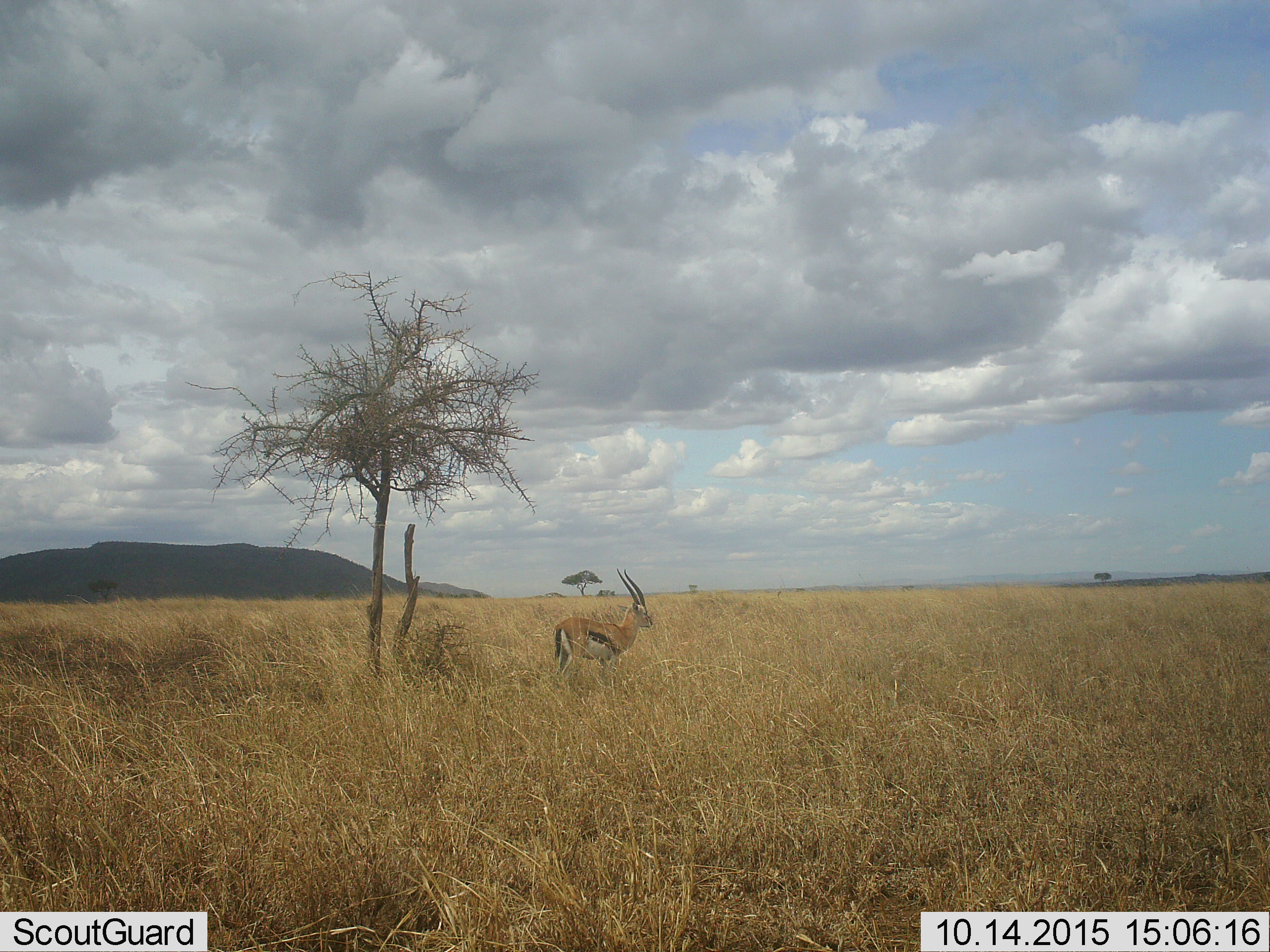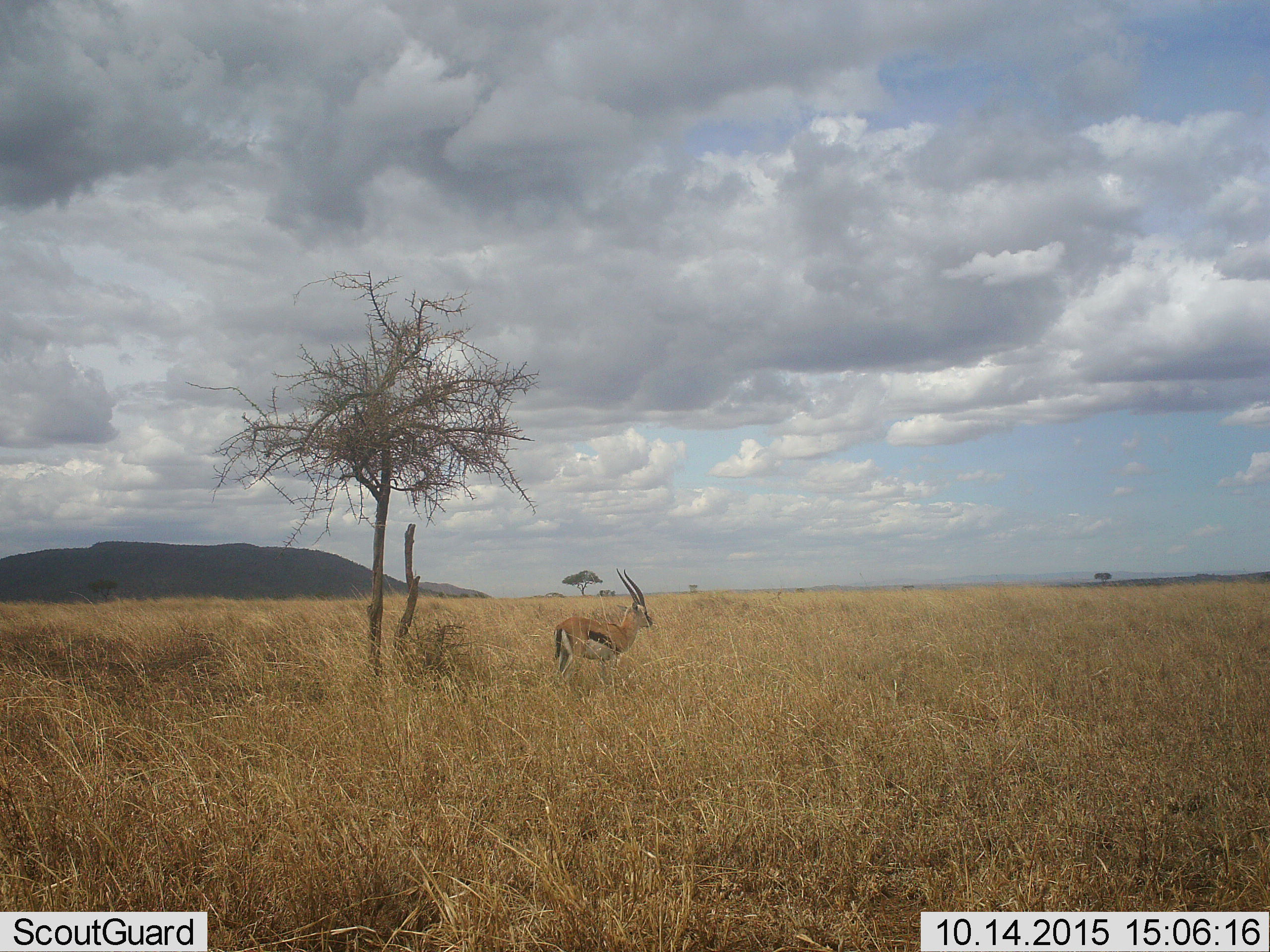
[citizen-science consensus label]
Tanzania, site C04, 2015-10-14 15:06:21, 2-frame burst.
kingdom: Animalia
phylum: Chordata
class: Mammalia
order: Artiodactyla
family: Bovidae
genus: Eudorcas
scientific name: Eudorcas thomsonii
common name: thomson's gazelle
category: gazellethomsons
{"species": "gazellethomsons (thomson's gazelle) (Eudorcas thomsonii)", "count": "1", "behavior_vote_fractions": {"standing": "100%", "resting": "0%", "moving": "0%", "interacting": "0%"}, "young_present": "0%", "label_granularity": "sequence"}